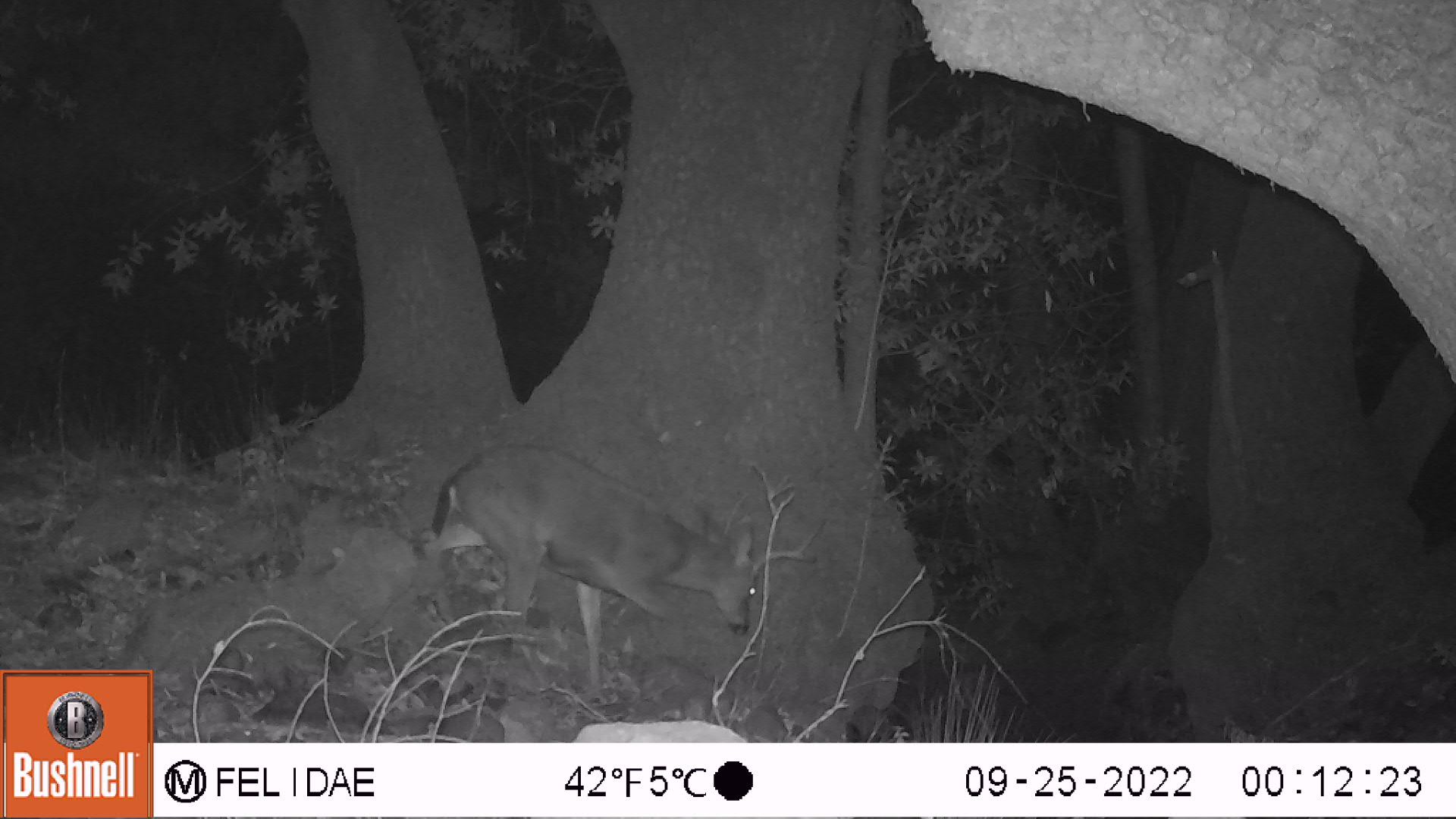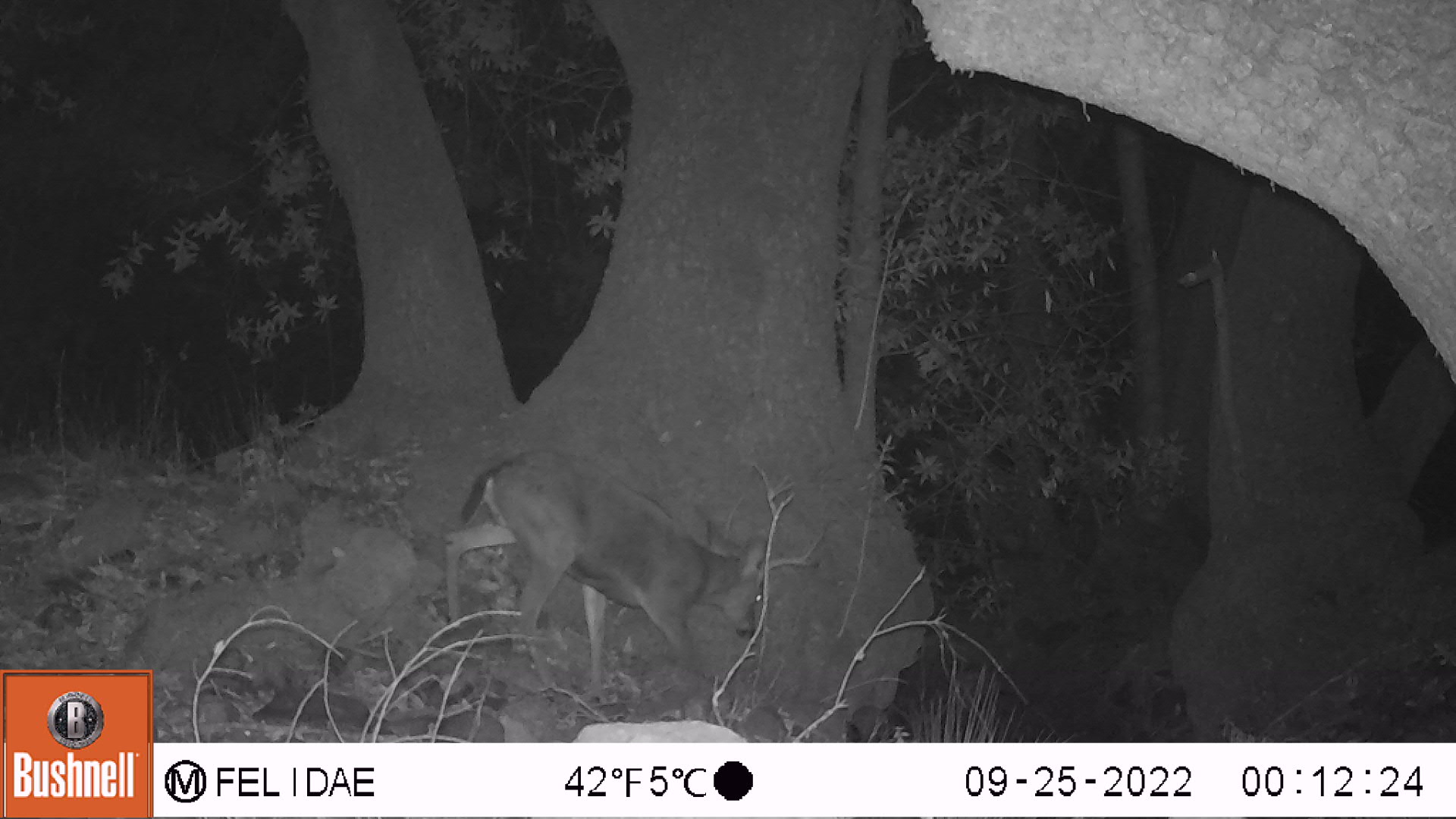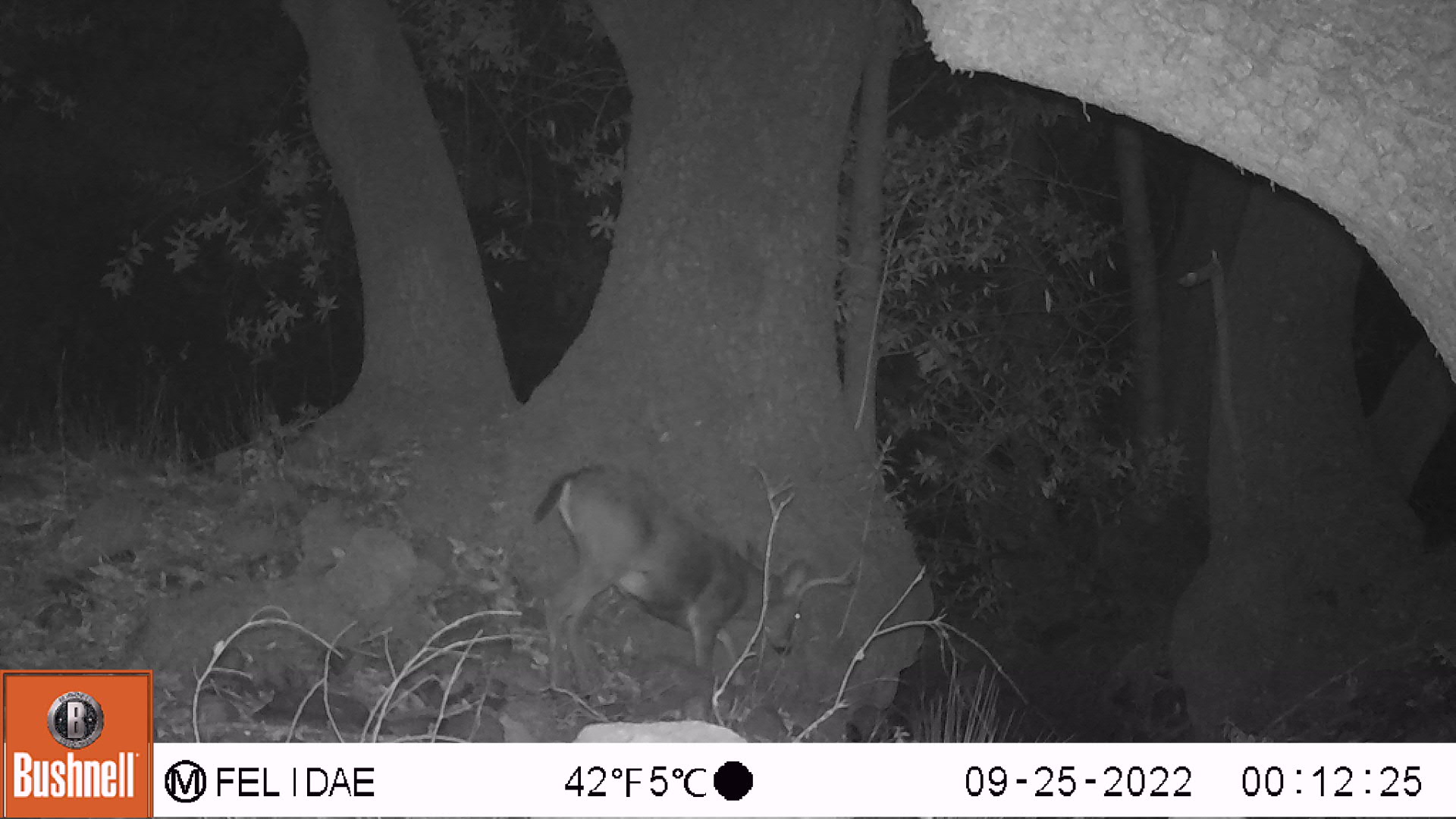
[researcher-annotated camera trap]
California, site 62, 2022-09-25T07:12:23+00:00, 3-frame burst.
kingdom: Animalia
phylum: Chordata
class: Mammalia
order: Artiodactyla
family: Cervidae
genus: Odocoileus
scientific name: Odocoileus hemionus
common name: mule deer